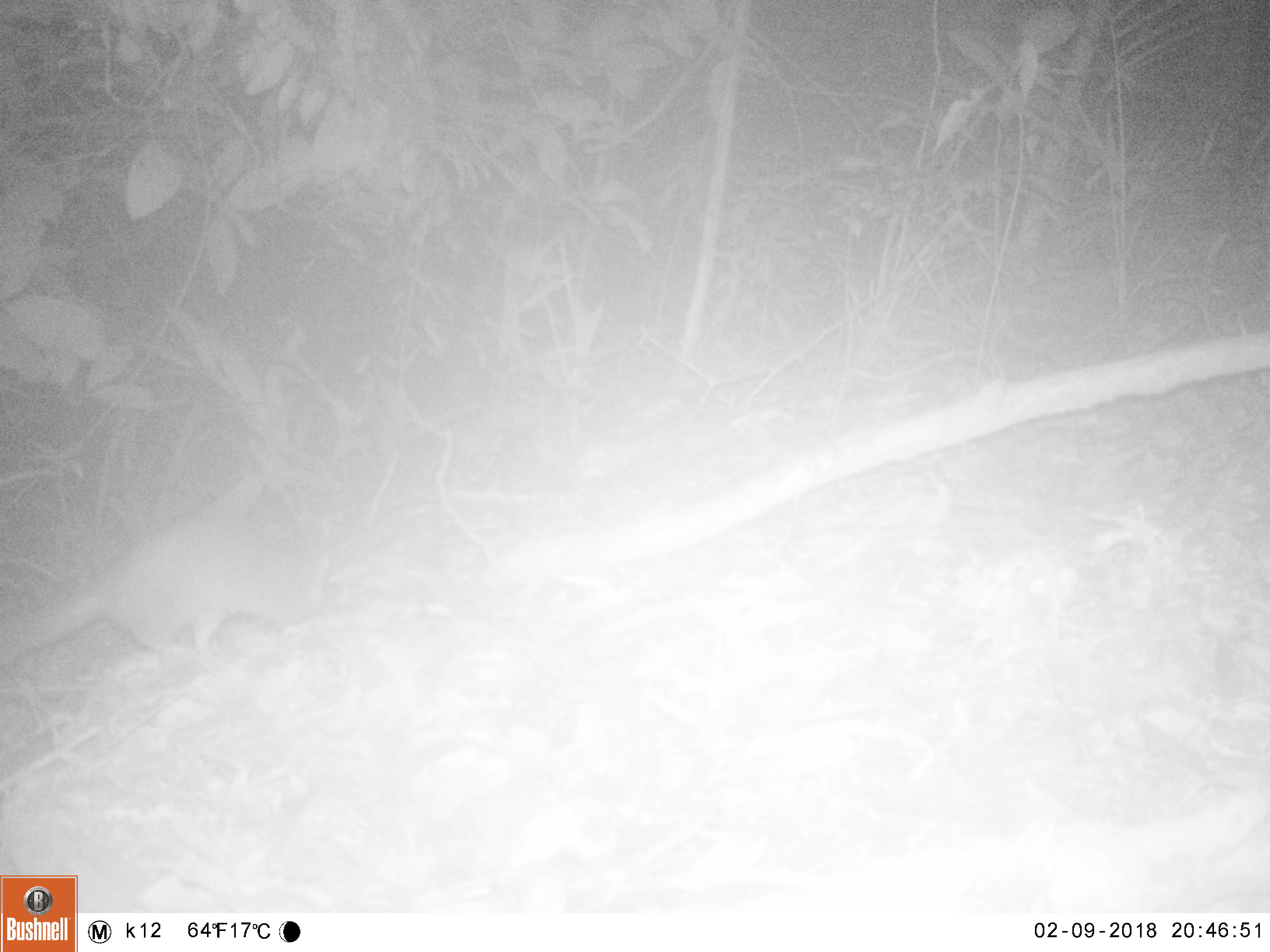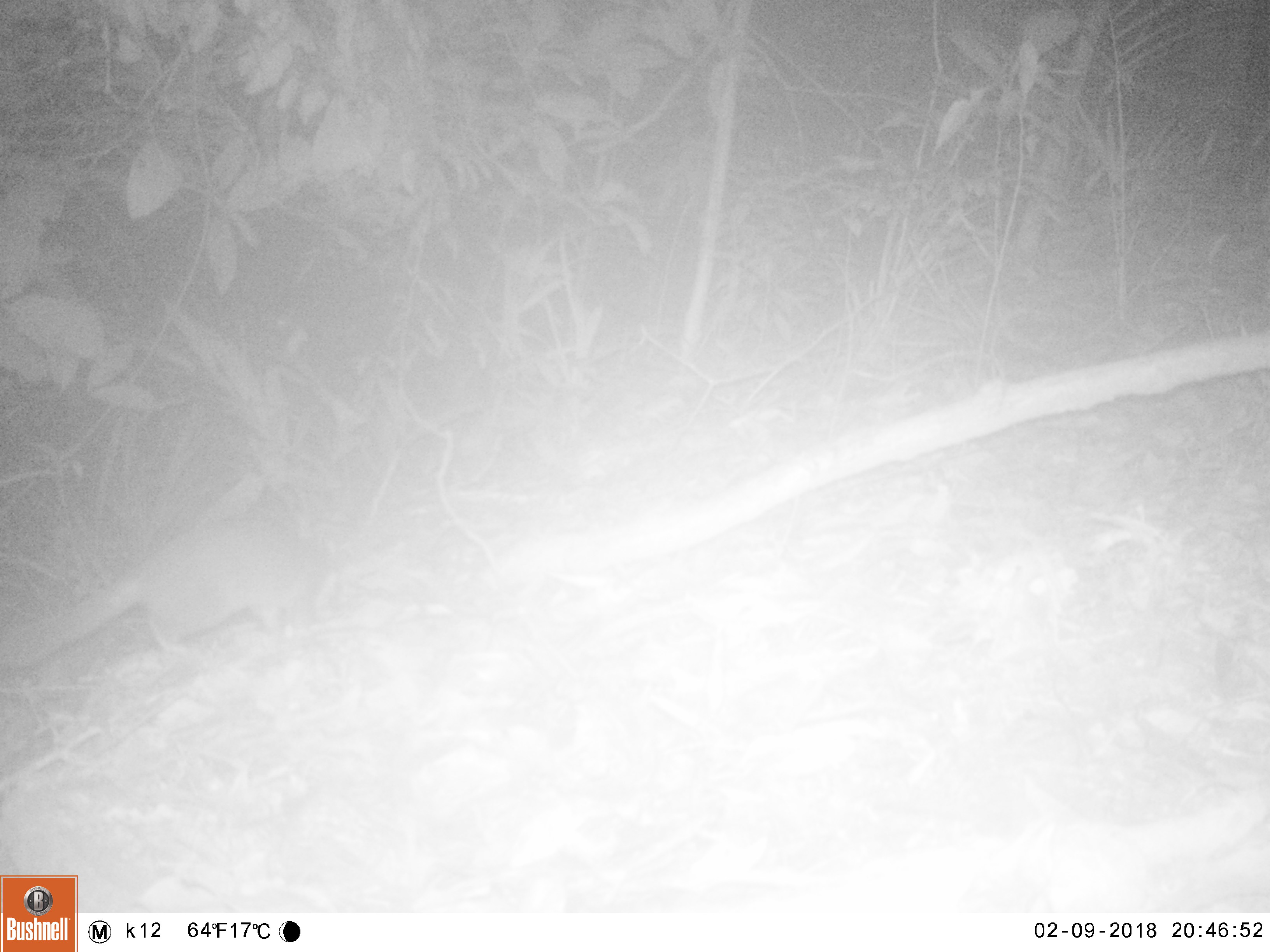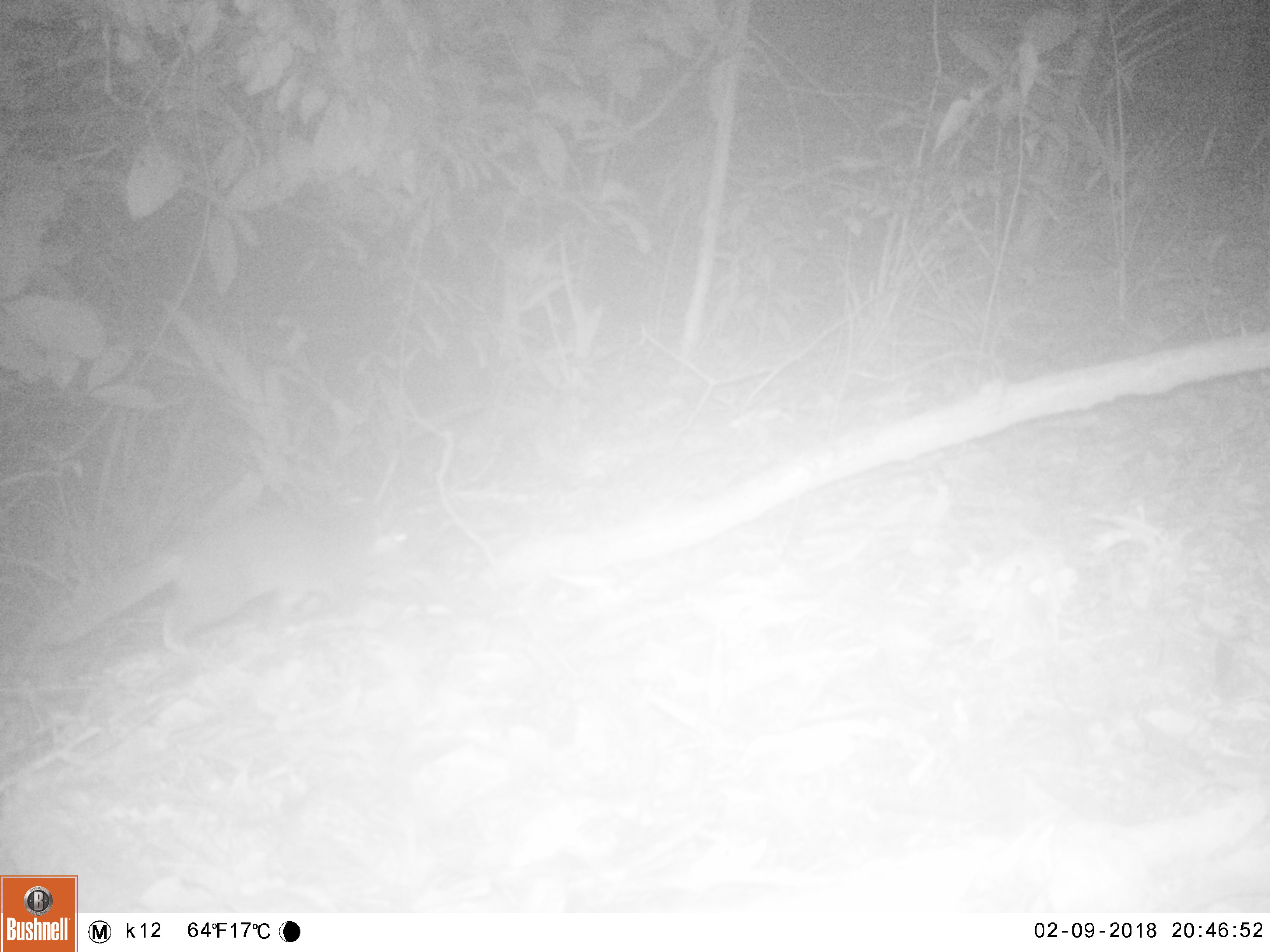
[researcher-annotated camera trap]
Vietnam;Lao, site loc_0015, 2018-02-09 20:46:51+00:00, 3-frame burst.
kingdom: Animalia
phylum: Chordata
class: Mammalia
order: Carnivora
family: Mustelidae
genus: Melogale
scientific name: Melogale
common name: ferret badger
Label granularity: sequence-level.